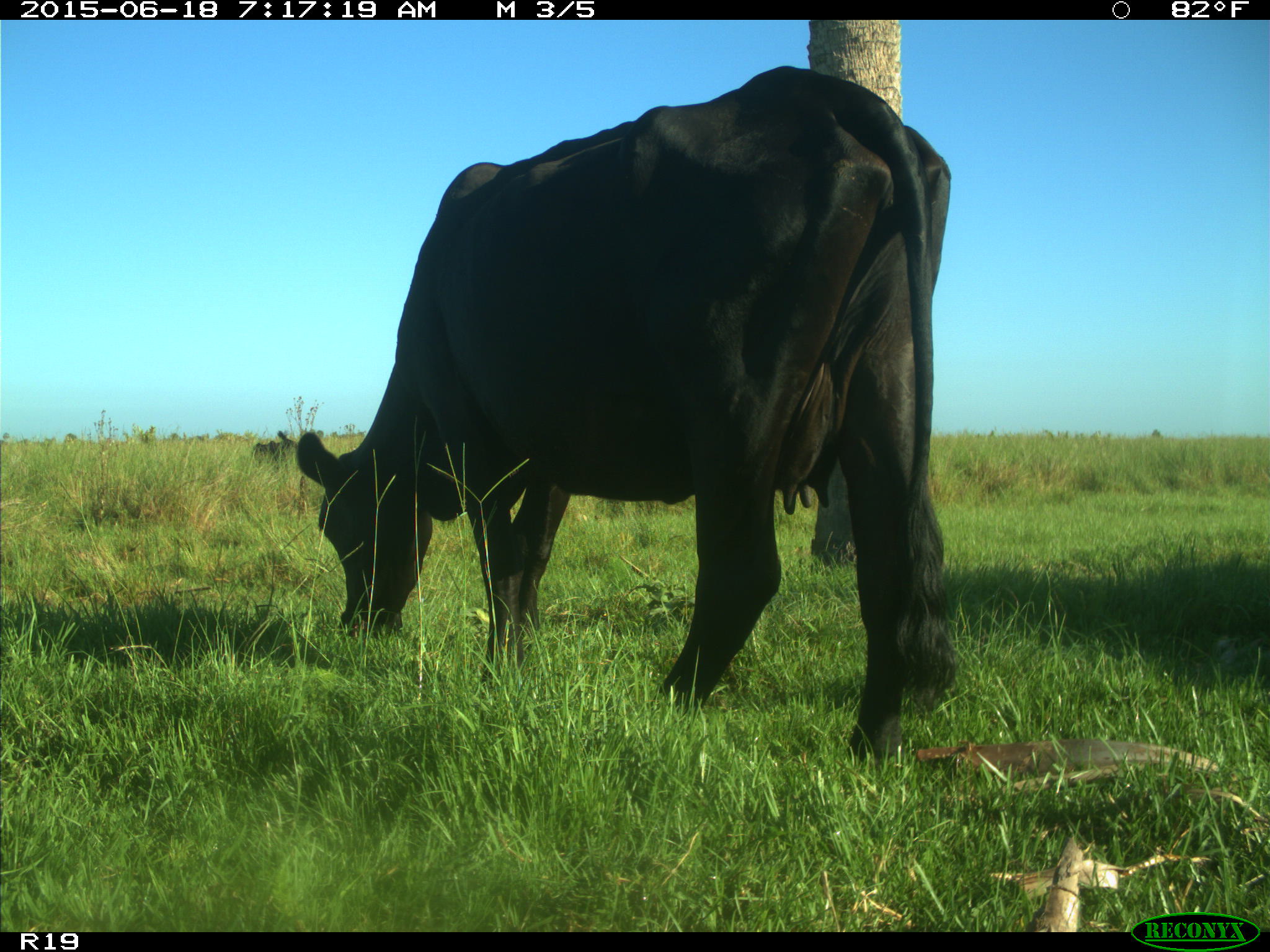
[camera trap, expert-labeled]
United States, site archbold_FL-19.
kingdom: Animalia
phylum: Chordata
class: Mammalia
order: Artiodactyla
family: Bovidae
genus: Bos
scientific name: Bos taurus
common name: domestic cow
Bos taurus (domestic cow).